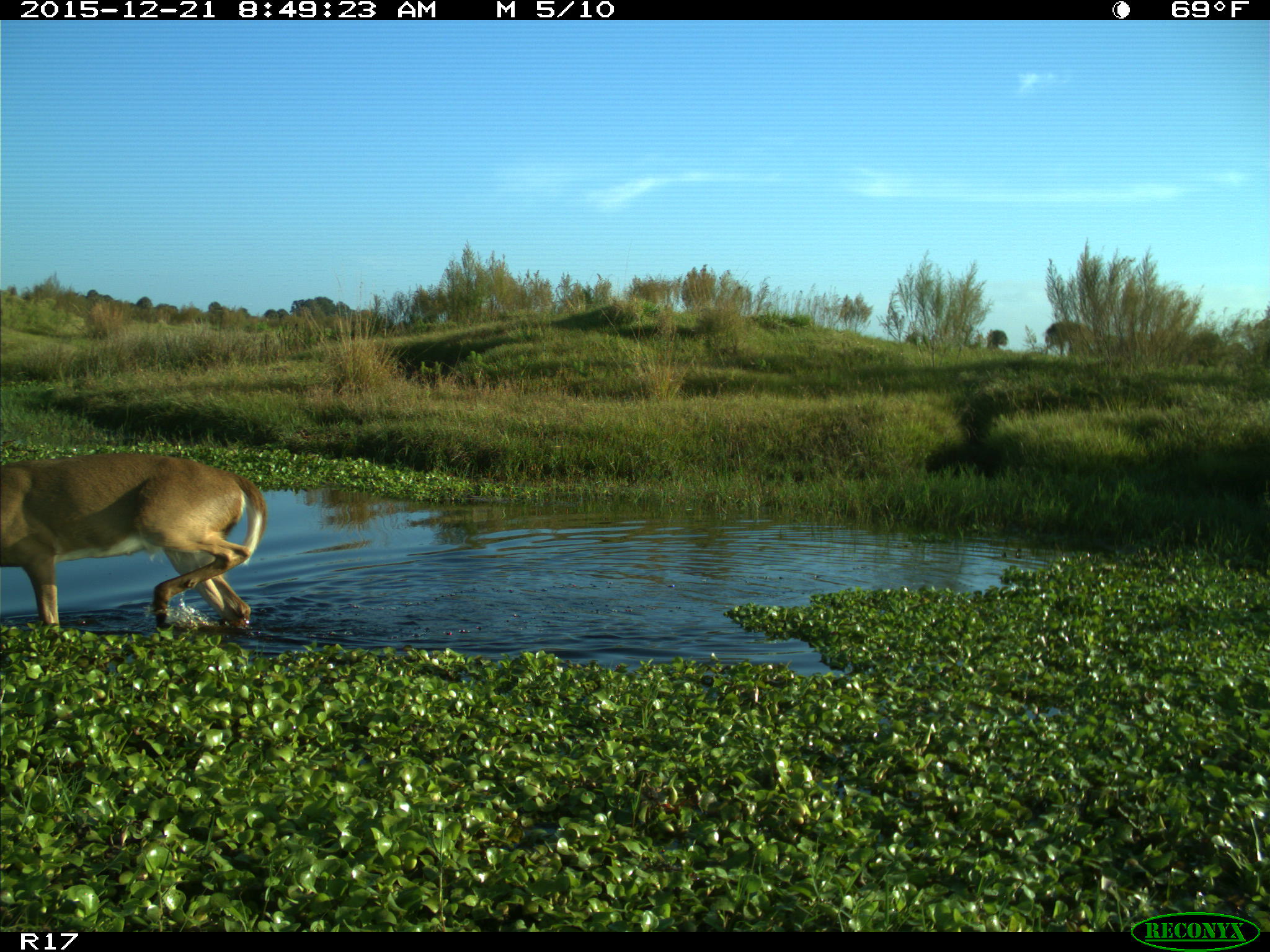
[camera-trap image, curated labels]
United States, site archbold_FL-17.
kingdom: Animalia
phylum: Chordata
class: Mammalia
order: Artiodactyla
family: Cervidae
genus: Odocoileus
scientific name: Odocoileus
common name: deer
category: unidentified deer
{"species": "unidentified deer (deer) (Odocoileus)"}